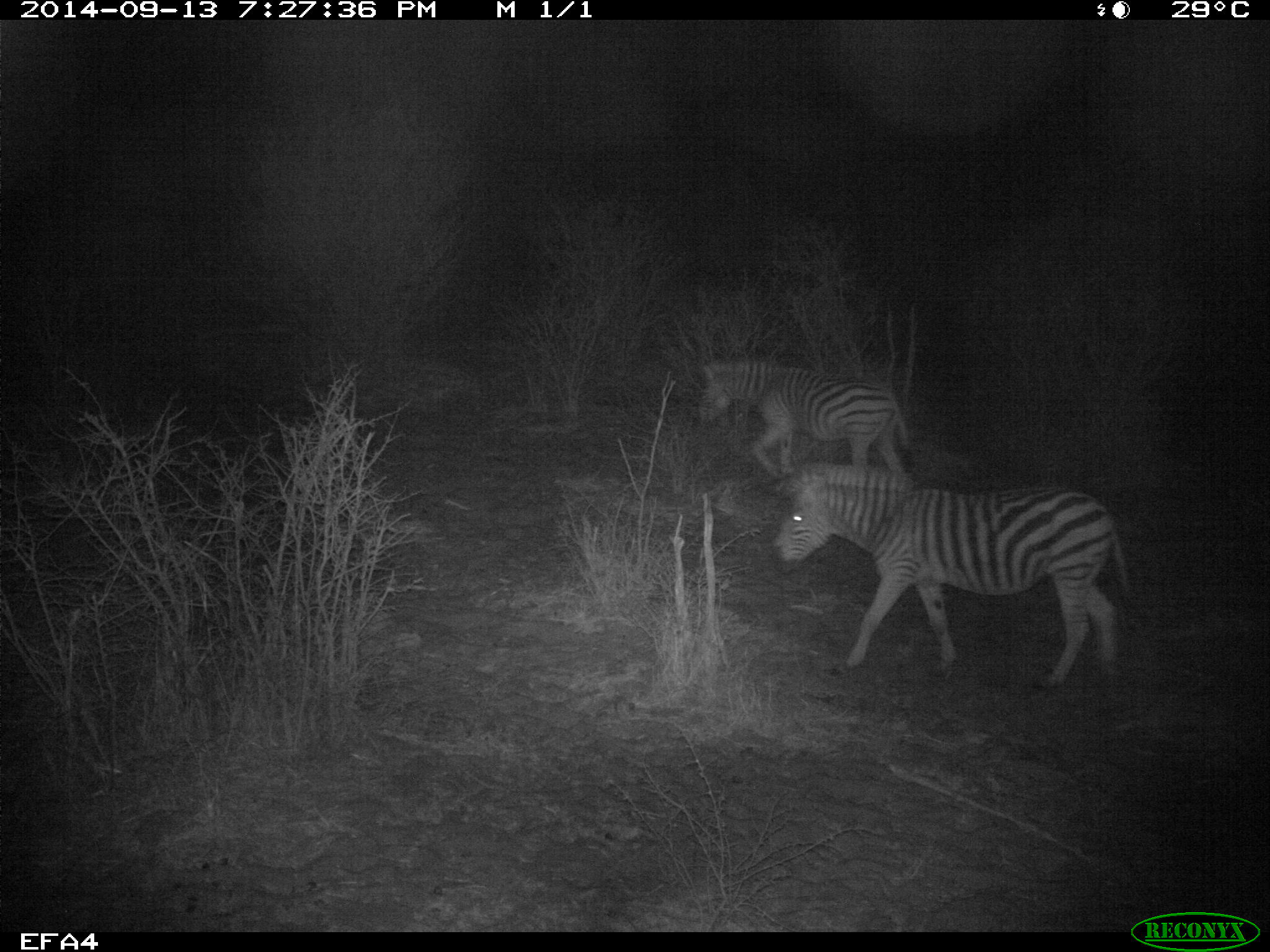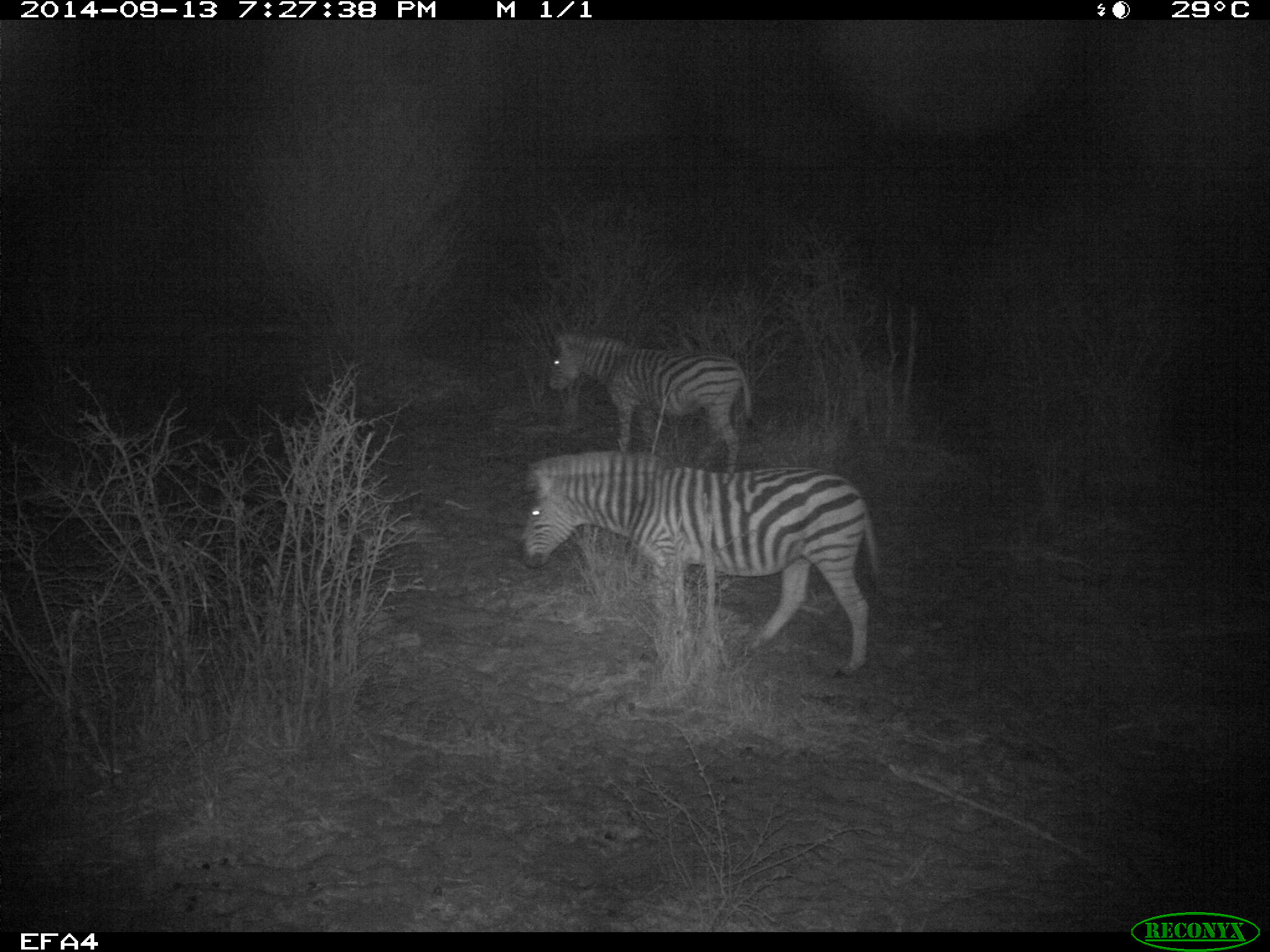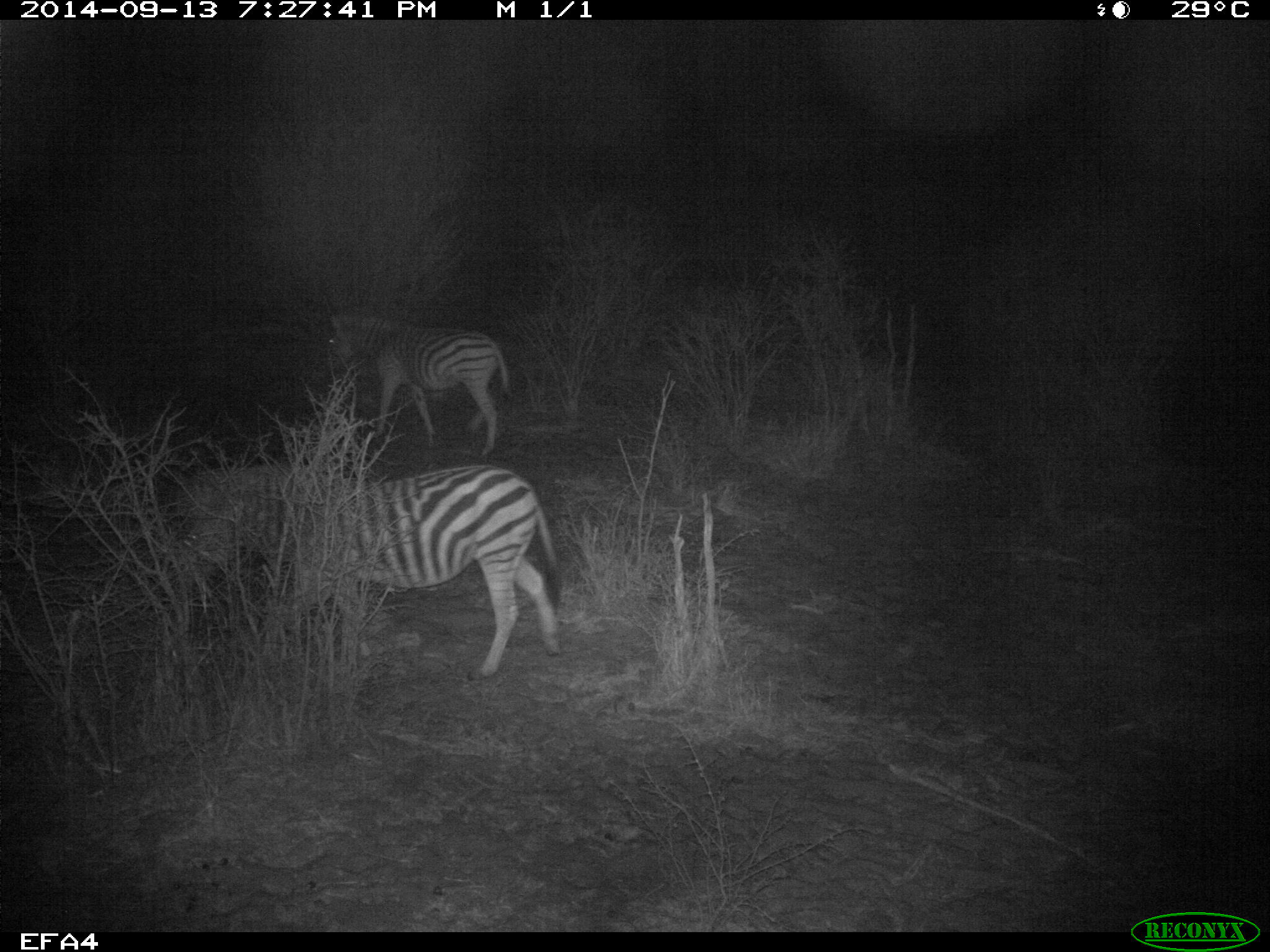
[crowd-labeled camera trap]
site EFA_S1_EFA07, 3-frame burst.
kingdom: Animalia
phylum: Chordata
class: Mammalia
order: Perissodactyla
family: Equidae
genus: Equus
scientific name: Equus quagga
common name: plains zebra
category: zebraplains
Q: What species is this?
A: Zebraplains (plains zebra) (Equus quagga).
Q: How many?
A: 2.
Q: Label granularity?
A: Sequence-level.